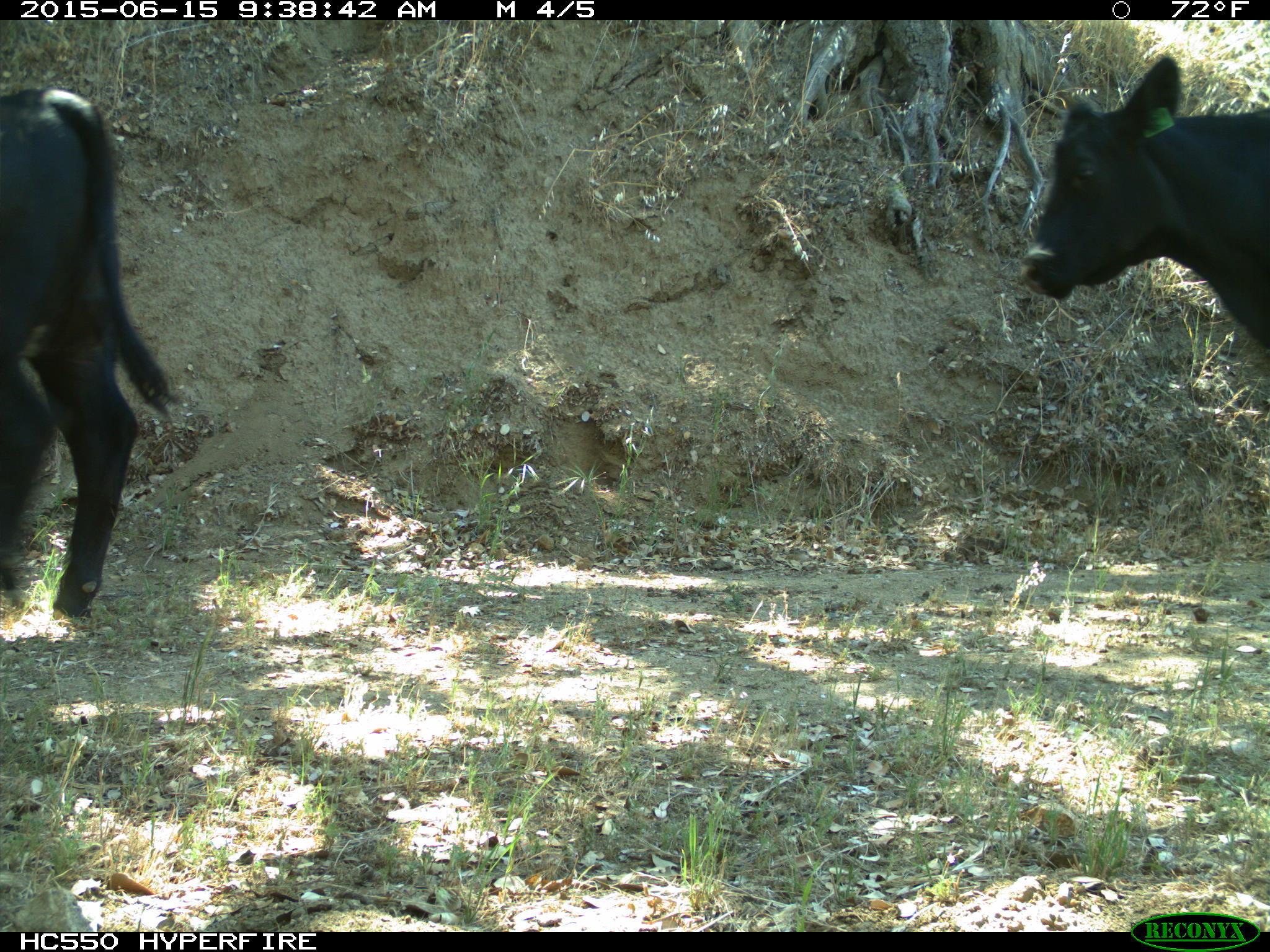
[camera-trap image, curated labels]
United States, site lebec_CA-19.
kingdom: Animalia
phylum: Chordata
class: Mammalia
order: Artiodactyla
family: Bovidae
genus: Bos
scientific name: Bos taurus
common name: domestic cow